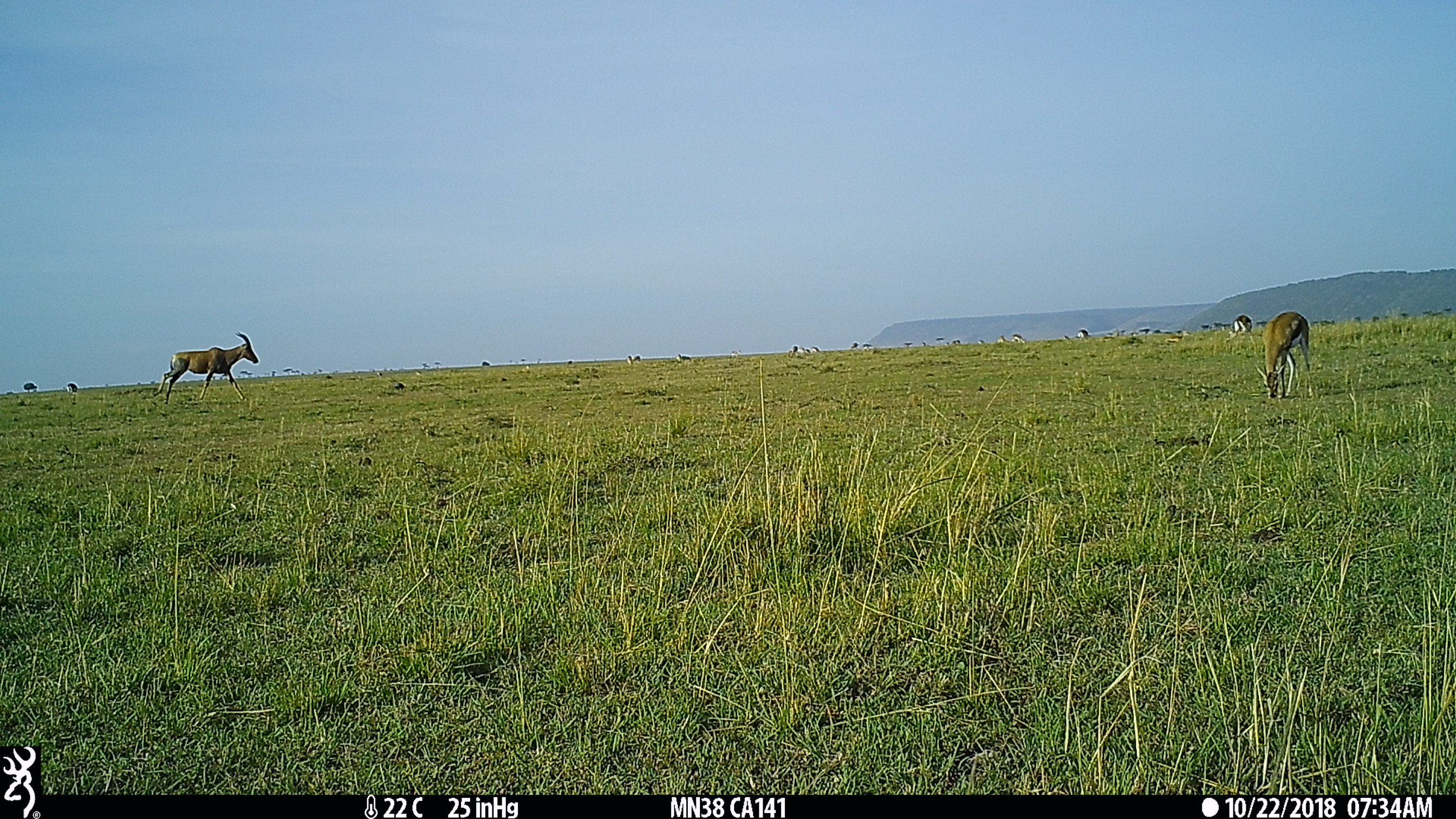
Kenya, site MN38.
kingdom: Animalia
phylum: Chordata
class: Mammalia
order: Artiodactyla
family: Bovidae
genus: Eudorcas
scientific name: Eudorcas thomsonii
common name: thomon's gazelle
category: gazelle thomsons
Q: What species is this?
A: Gazelle thomsons (thomon's gazelle) (Eudorcas thomsonii).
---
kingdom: Animalia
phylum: Chordata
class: Mammalia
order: Artiodactyla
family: Bovidae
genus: Damaliscus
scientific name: Damaliscus lunatus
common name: topi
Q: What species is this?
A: Topi (Damaliscus lunatus).